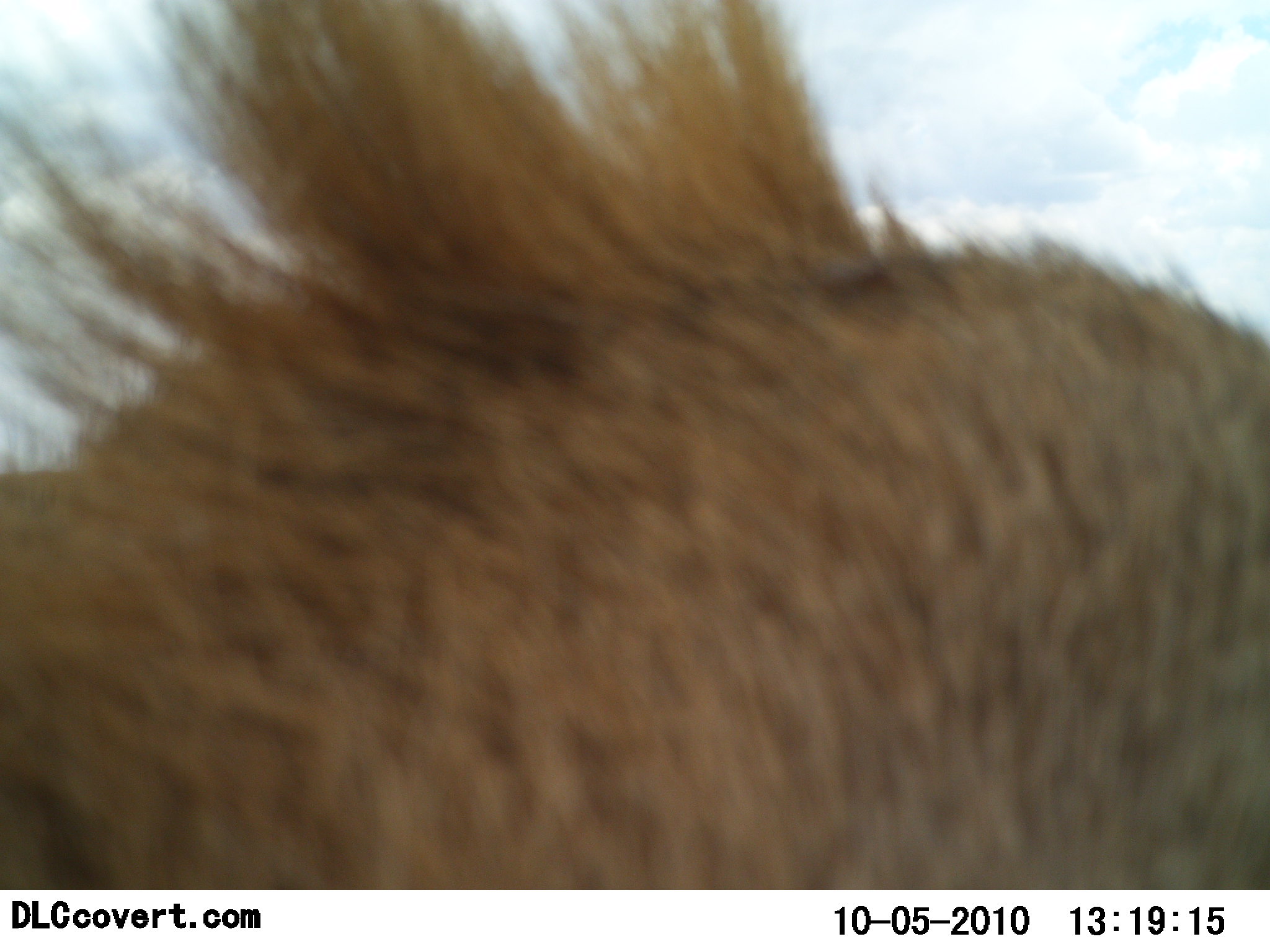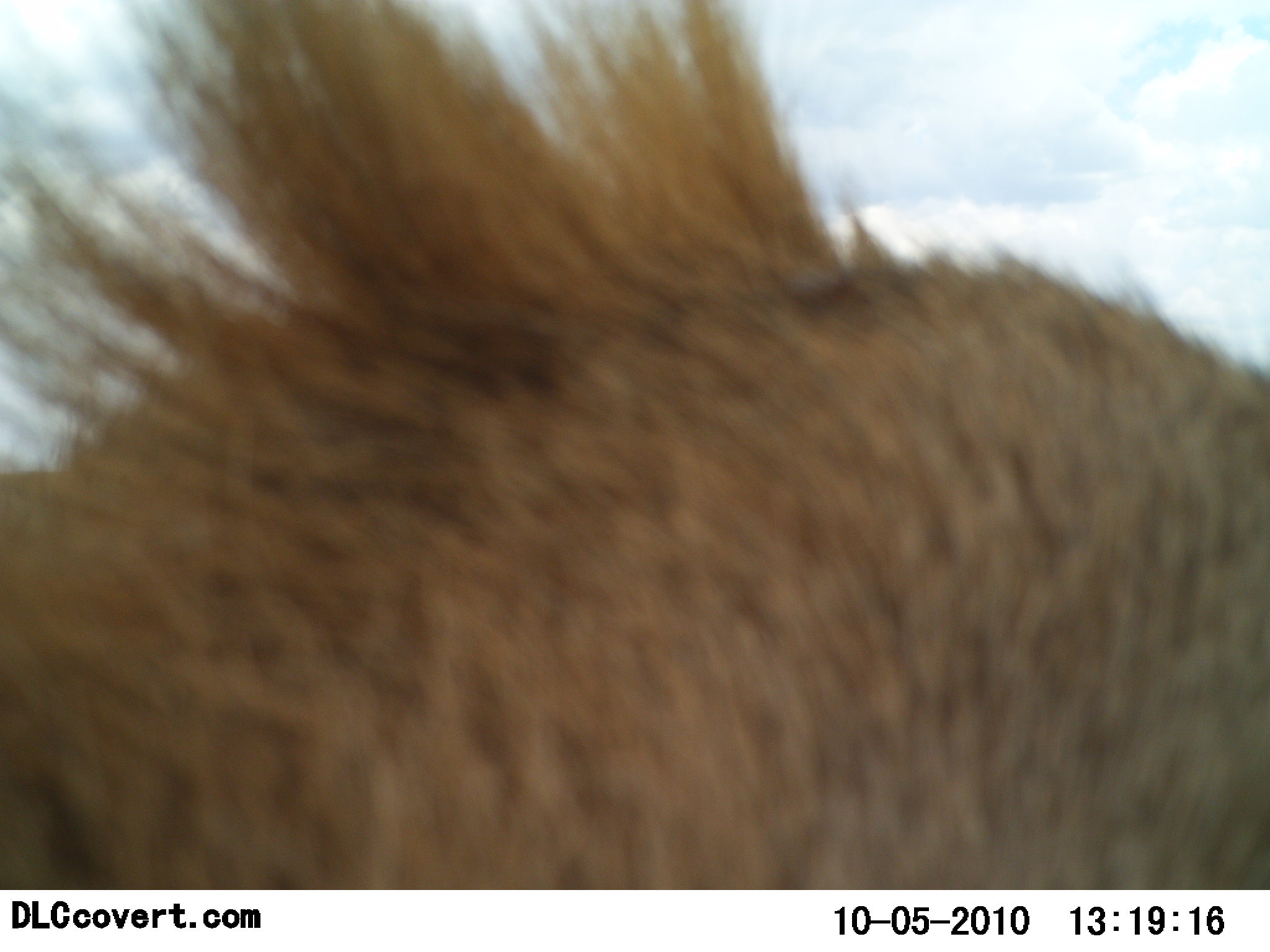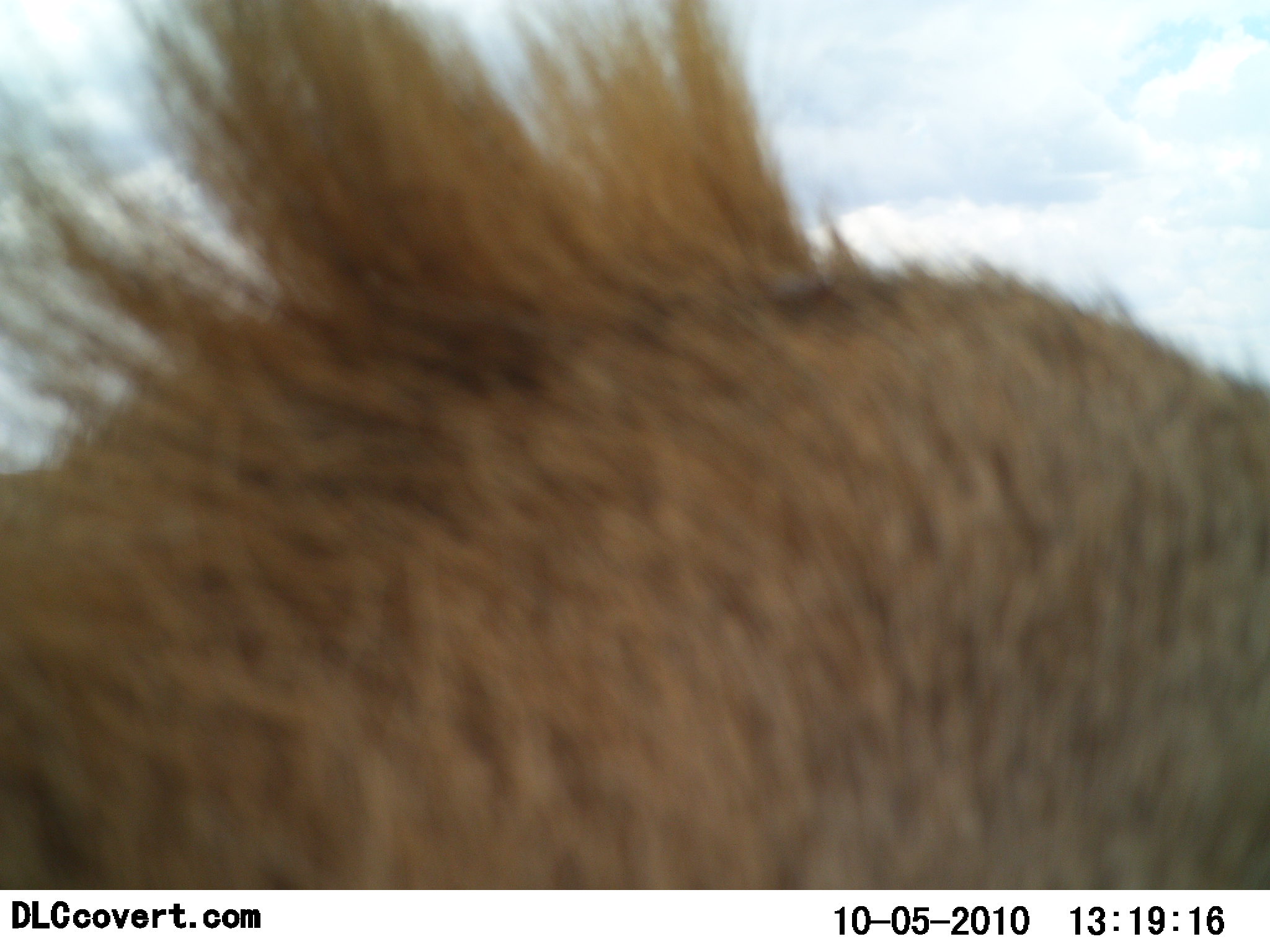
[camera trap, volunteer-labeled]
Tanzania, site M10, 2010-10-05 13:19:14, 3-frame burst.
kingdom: Animalia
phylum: Chordata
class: Mammalia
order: Carnivora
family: Felidae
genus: Panthera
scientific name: Panthera leo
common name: lion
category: lionfemale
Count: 1.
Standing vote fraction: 67%.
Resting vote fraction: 67%.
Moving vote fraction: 0%.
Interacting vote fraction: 0%.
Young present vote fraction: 0%.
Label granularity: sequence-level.